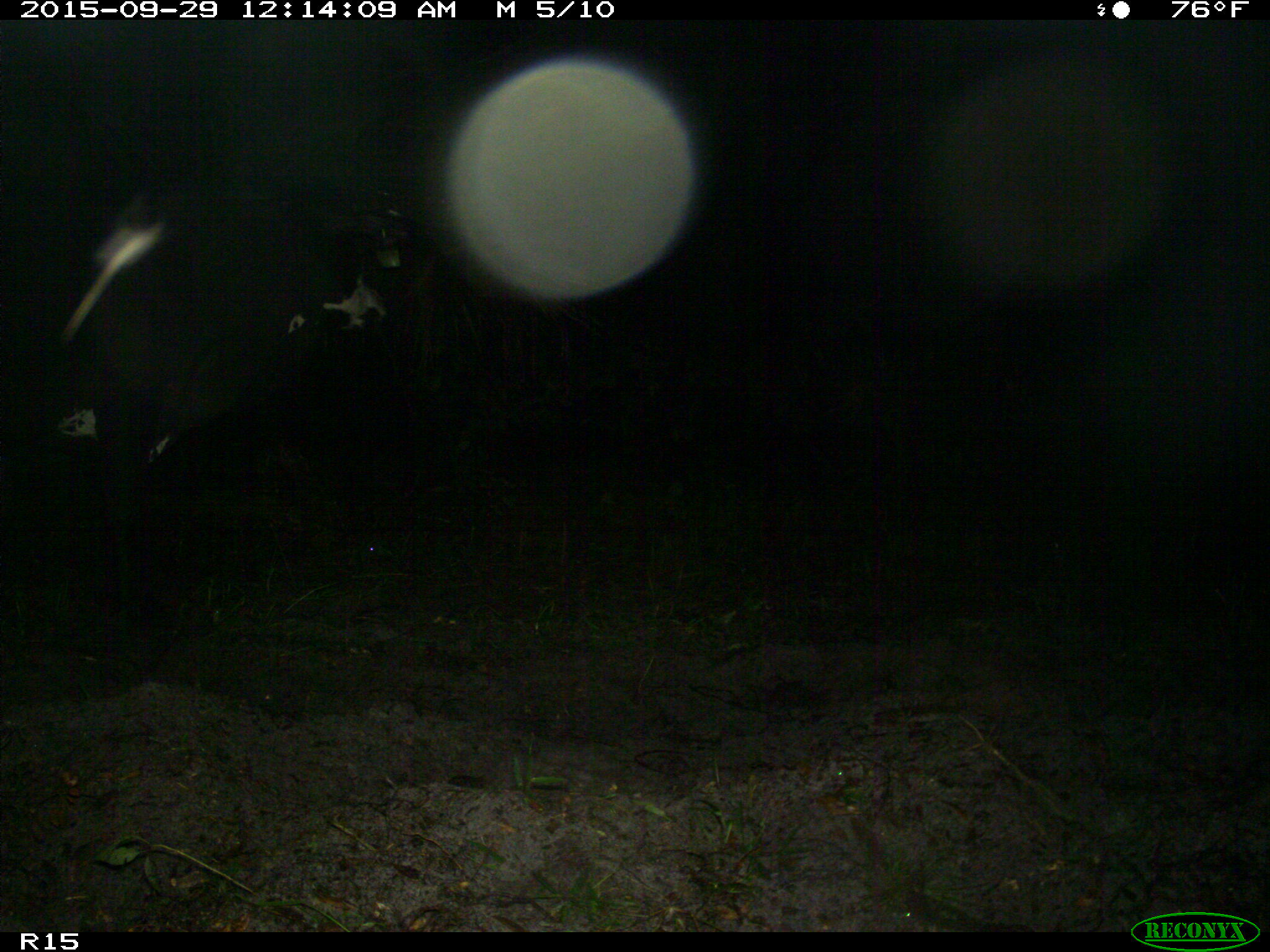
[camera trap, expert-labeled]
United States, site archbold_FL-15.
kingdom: Animalia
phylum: Chordata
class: Mammalia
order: Artiodactyla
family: Bovidae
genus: Bos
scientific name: Bos taurus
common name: domestic cow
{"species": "Bos taurus (domestic cow)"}